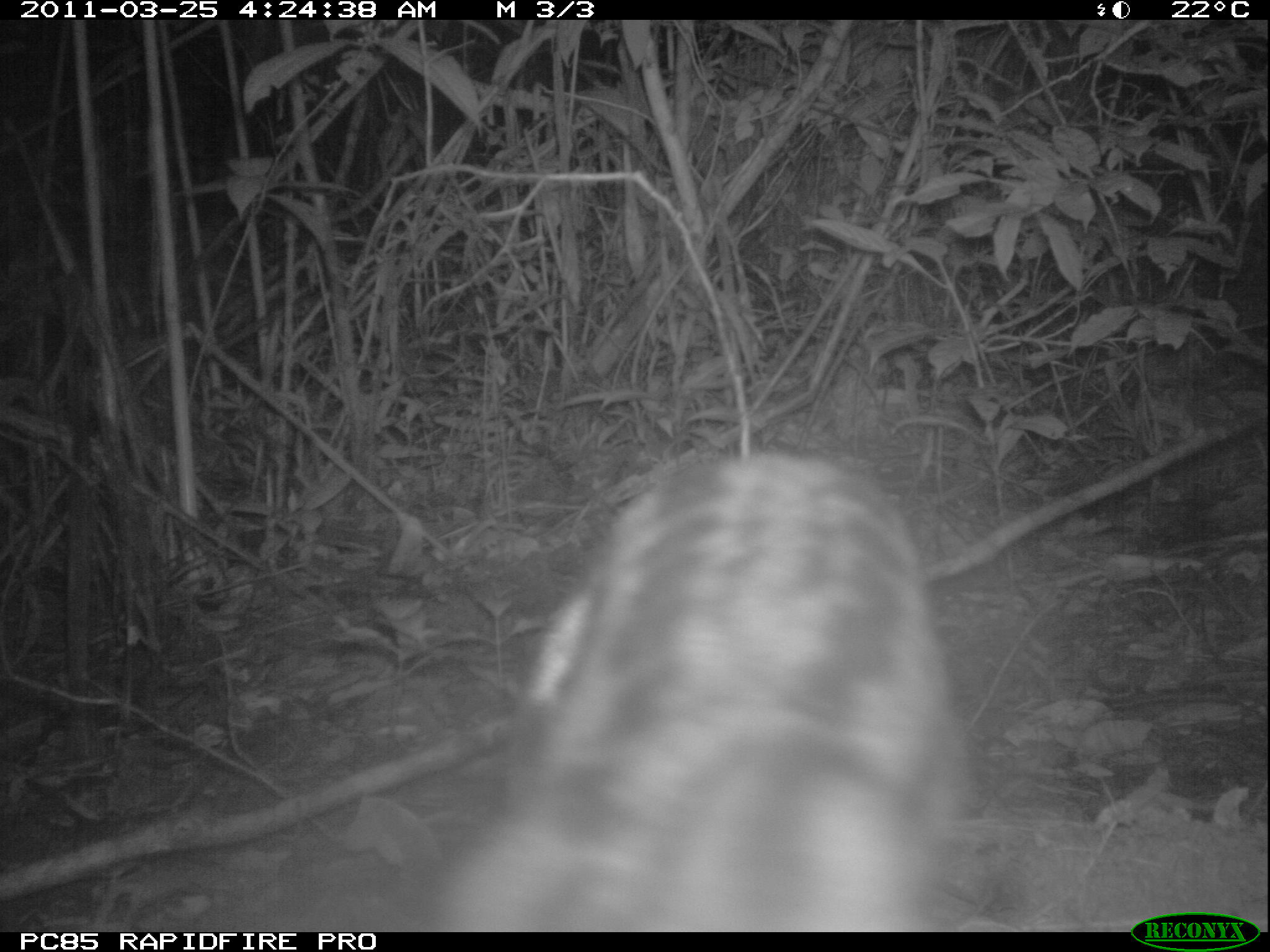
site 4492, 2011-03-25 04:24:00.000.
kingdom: Animalia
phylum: Chordata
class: Mammalia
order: Carnivora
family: Eupleridae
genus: Fossa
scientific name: Fossa fossana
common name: fanaloka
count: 1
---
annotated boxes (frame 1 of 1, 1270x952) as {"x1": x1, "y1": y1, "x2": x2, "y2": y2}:
fossa fossana: {"x1": 440, "y1": 448, "x2": 967, "y2": 932}